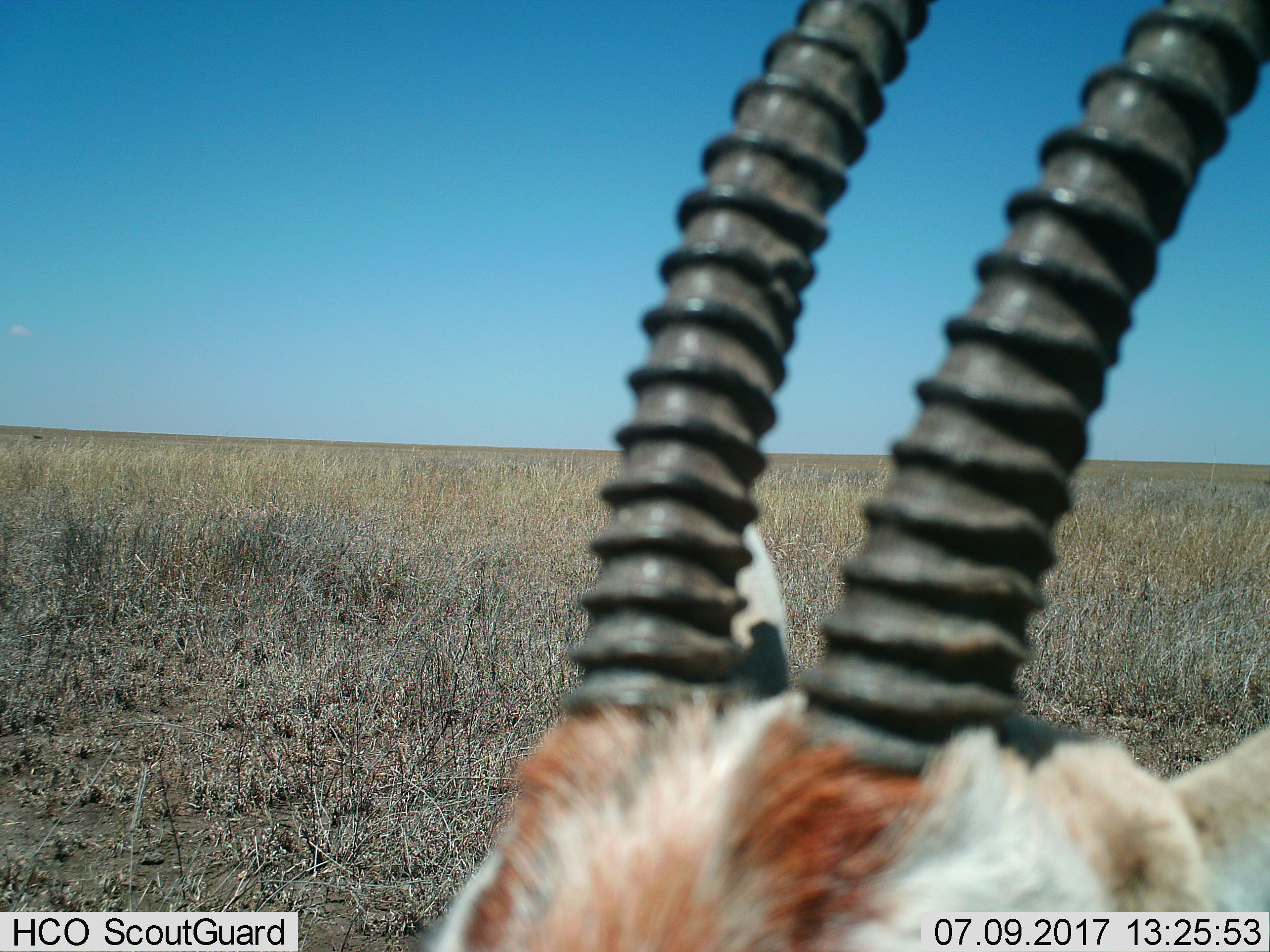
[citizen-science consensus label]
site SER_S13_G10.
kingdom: Animalia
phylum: Chordata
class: Mammalia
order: Artiodactyla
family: Bovidae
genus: Eudorcas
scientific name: Eudorcas thomsonii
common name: thomson's gazelle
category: gazellethomsons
Gazellethomsons (thomson's gazelle) (Eudorcas thomsonii), count 1. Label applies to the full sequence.